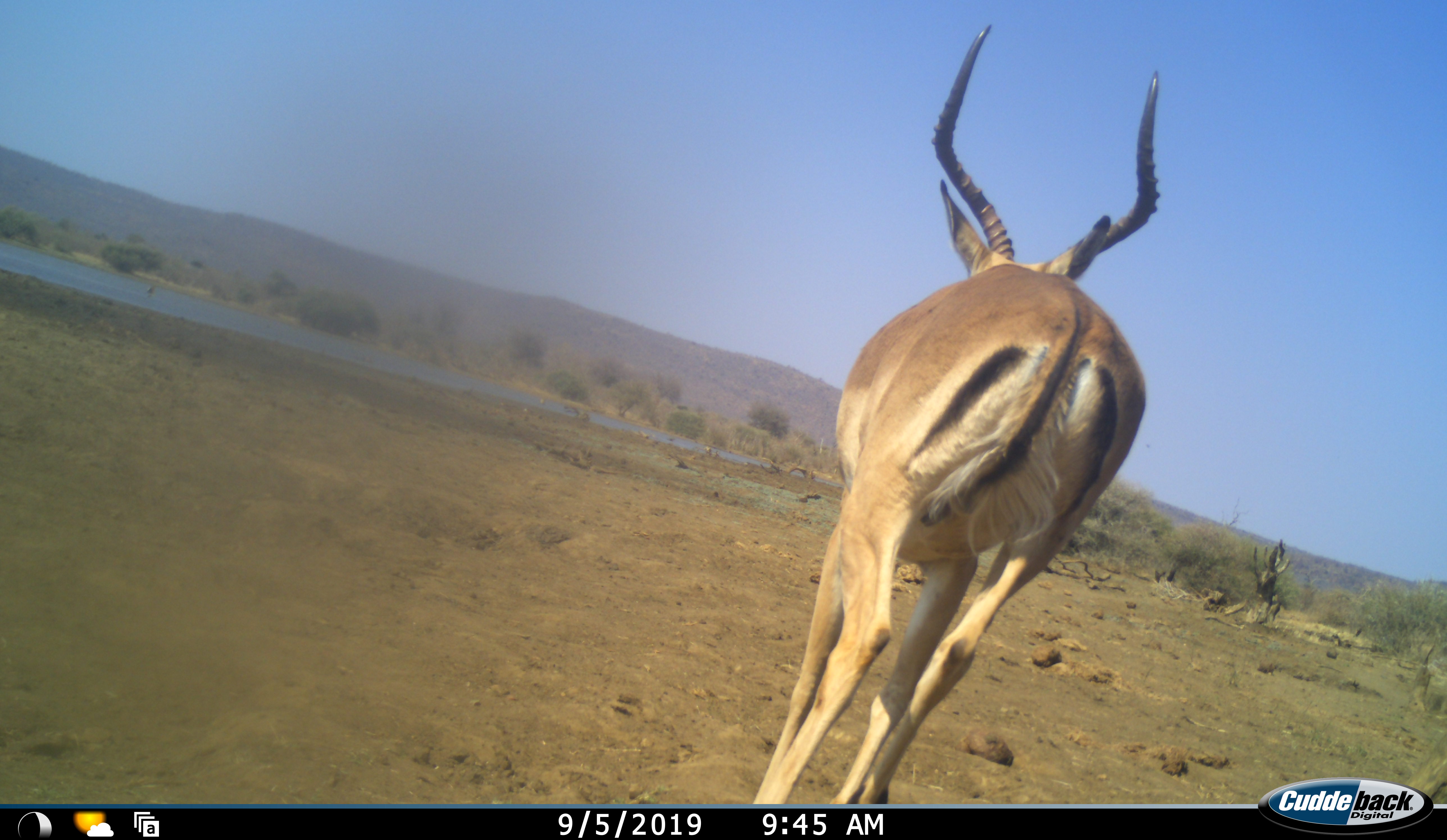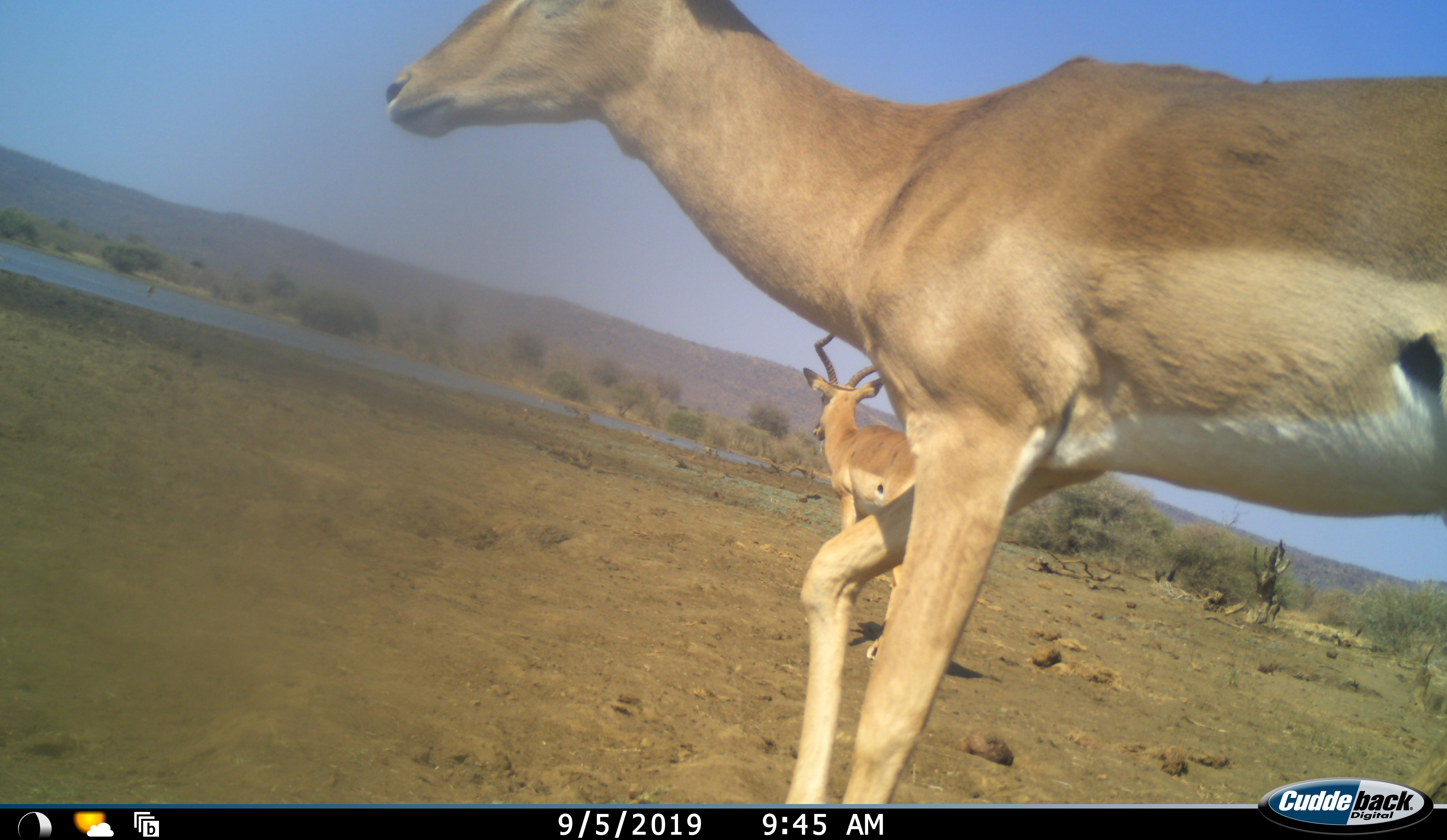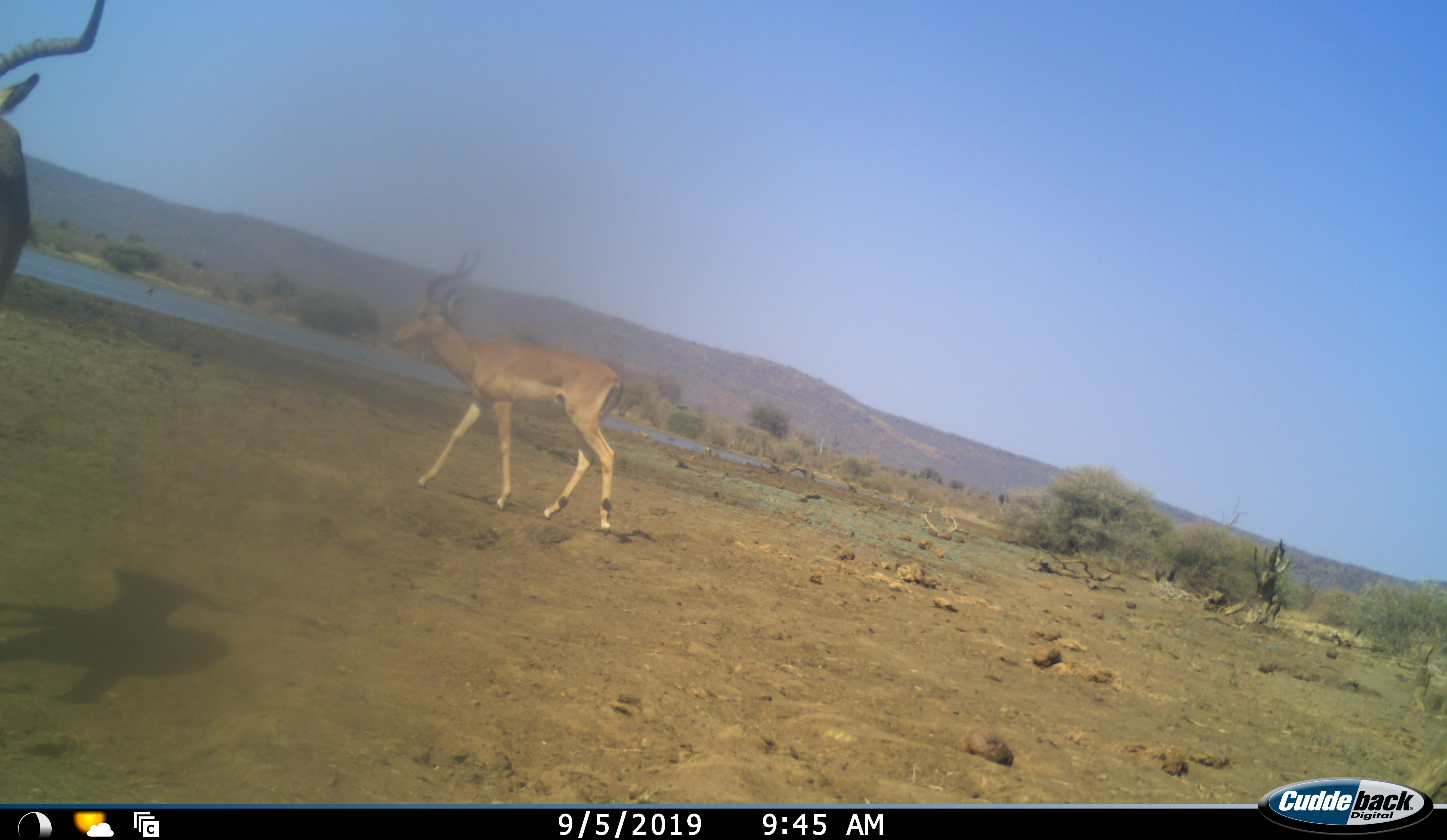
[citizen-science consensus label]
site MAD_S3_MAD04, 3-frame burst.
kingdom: Animalia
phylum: Chordata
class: Mammalia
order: Artiodactyla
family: Bovidae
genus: Aepyceros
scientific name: Aepyceros melampus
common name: impala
Impala (Aepyceros melampus), count 2. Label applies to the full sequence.